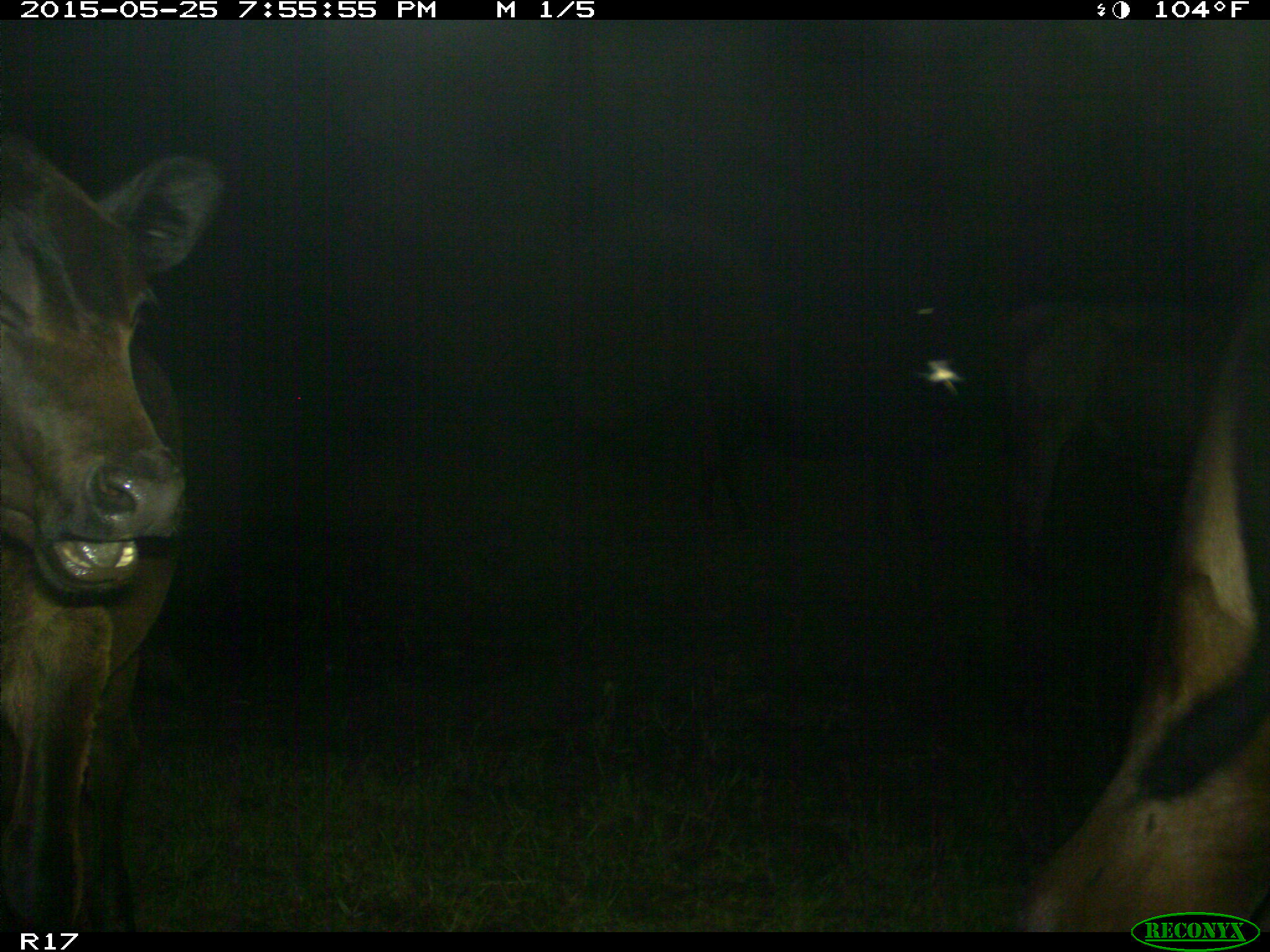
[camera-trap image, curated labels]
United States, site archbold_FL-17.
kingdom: Animalia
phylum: Chordata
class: Mammalia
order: Artiodactyla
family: Bovidae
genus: Bos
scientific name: Bos taurus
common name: domestic cow